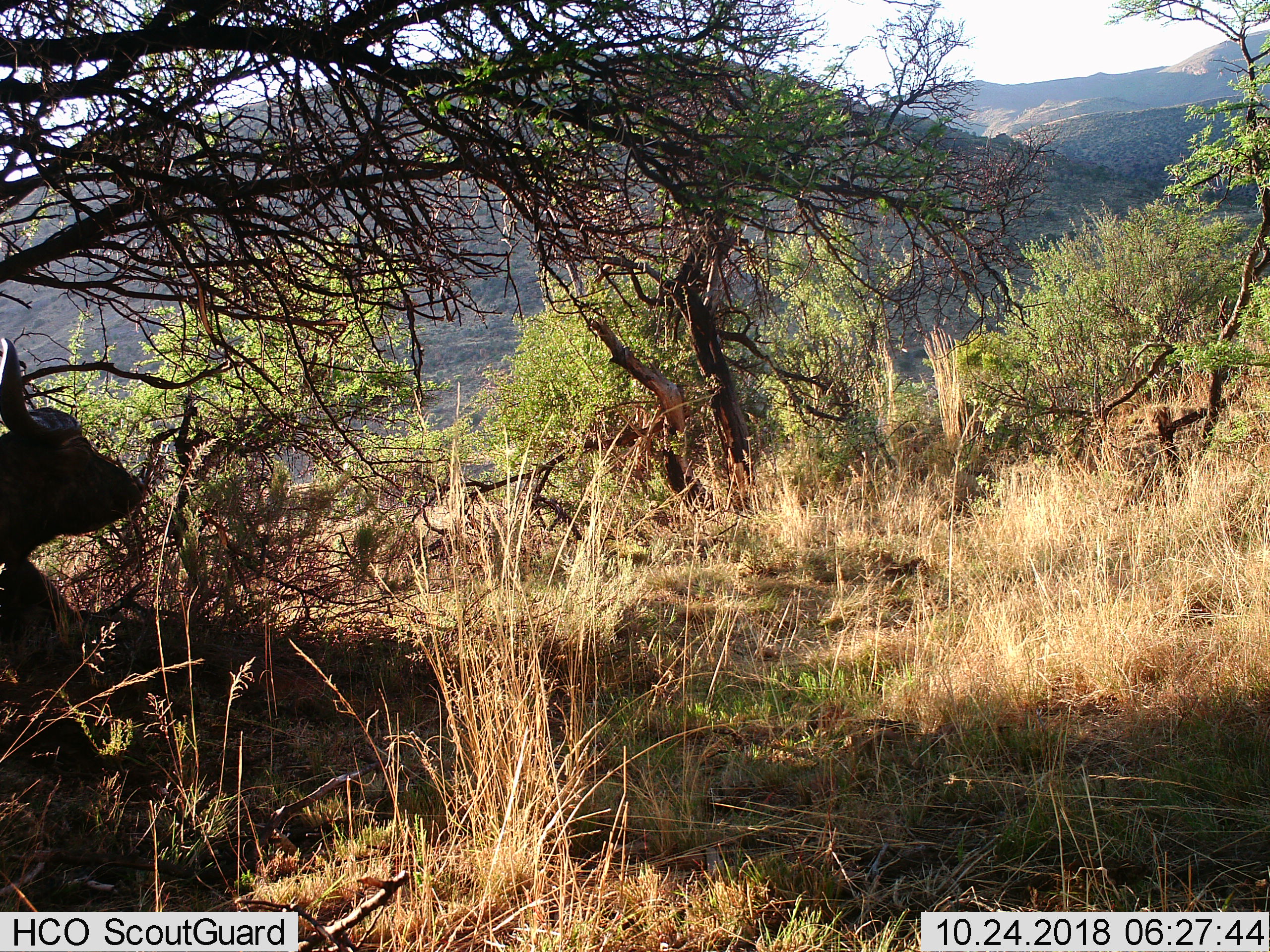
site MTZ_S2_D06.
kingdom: Animalia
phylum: Chordata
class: Mammalia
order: Artiodactyla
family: Bovidae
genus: Syncerus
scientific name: Syncerus caffer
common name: african buffalo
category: buffalo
Buffalo (african buffalo) (Syncerus caffer), count 1. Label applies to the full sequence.